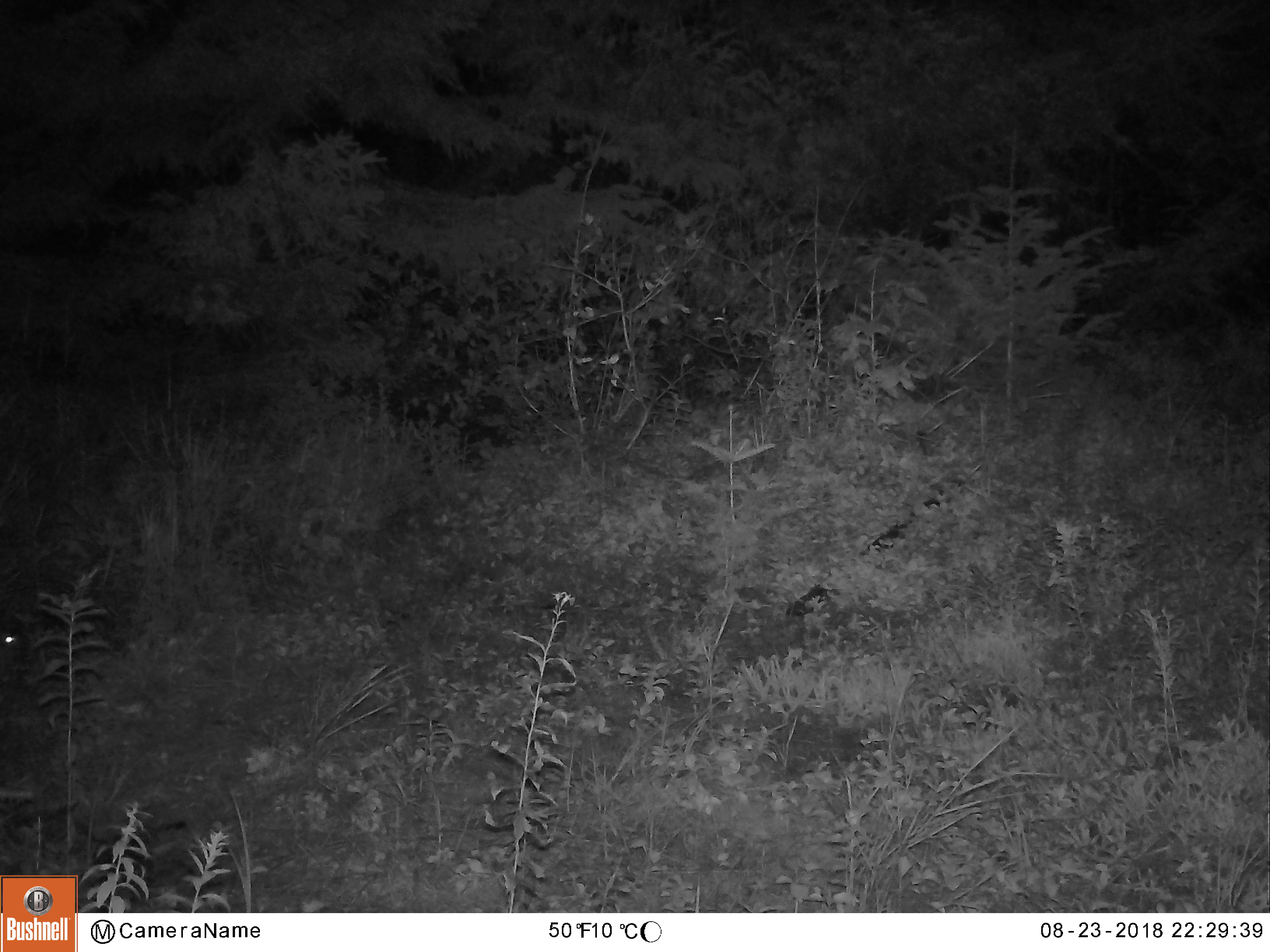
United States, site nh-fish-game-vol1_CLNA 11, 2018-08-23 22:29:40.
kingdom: Animalia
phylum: Chordata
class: Mammalia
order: Lagomorpha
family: Leporidae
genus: Lepus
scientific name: Lepus americanus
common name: snowshoe hare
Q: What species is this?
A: Snowshoe hare (Lepus americanus).